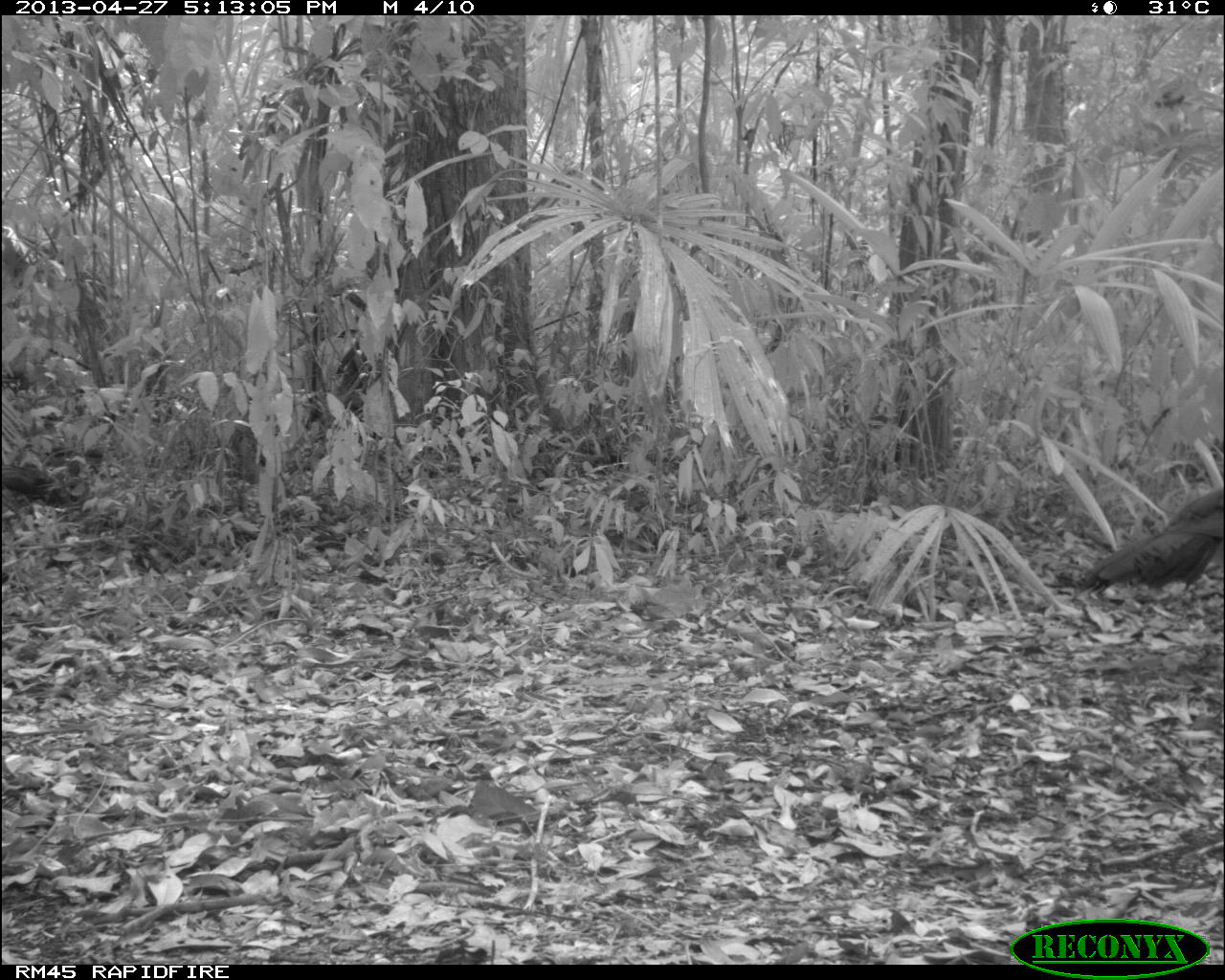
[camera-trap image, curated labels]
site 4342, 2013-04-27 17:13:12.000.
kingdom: Animalia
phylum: Chordata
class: Aves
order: Galliformes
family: Cracidae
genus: Crax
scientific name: Crax rubra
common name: great curassow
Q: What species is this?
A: Crax rubra (great curassow).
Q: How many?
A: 1.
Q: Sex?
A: Female.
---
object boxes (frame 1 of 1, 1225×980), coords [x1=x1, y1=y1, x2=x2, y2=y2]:
crax rubra: [x1=1067, y1=484, x2=1225, y2=598]